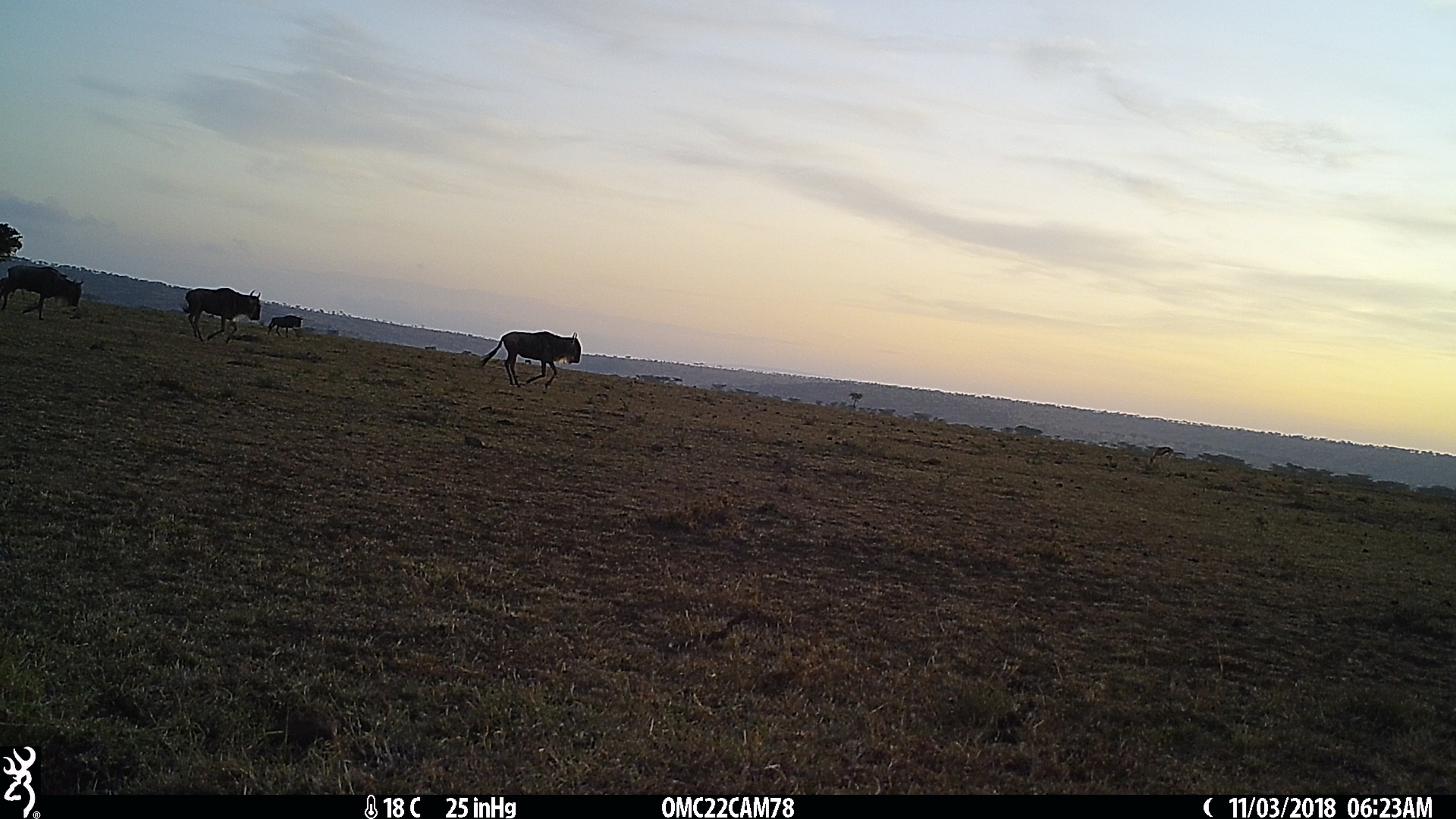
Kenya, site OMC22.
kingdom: Animalia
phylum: Chordata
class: Mammalia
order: Artiodactyla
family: Bovidae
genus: Connochaetes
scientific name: Connochaetes taurinus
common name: blue wildebeest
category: wildebeest